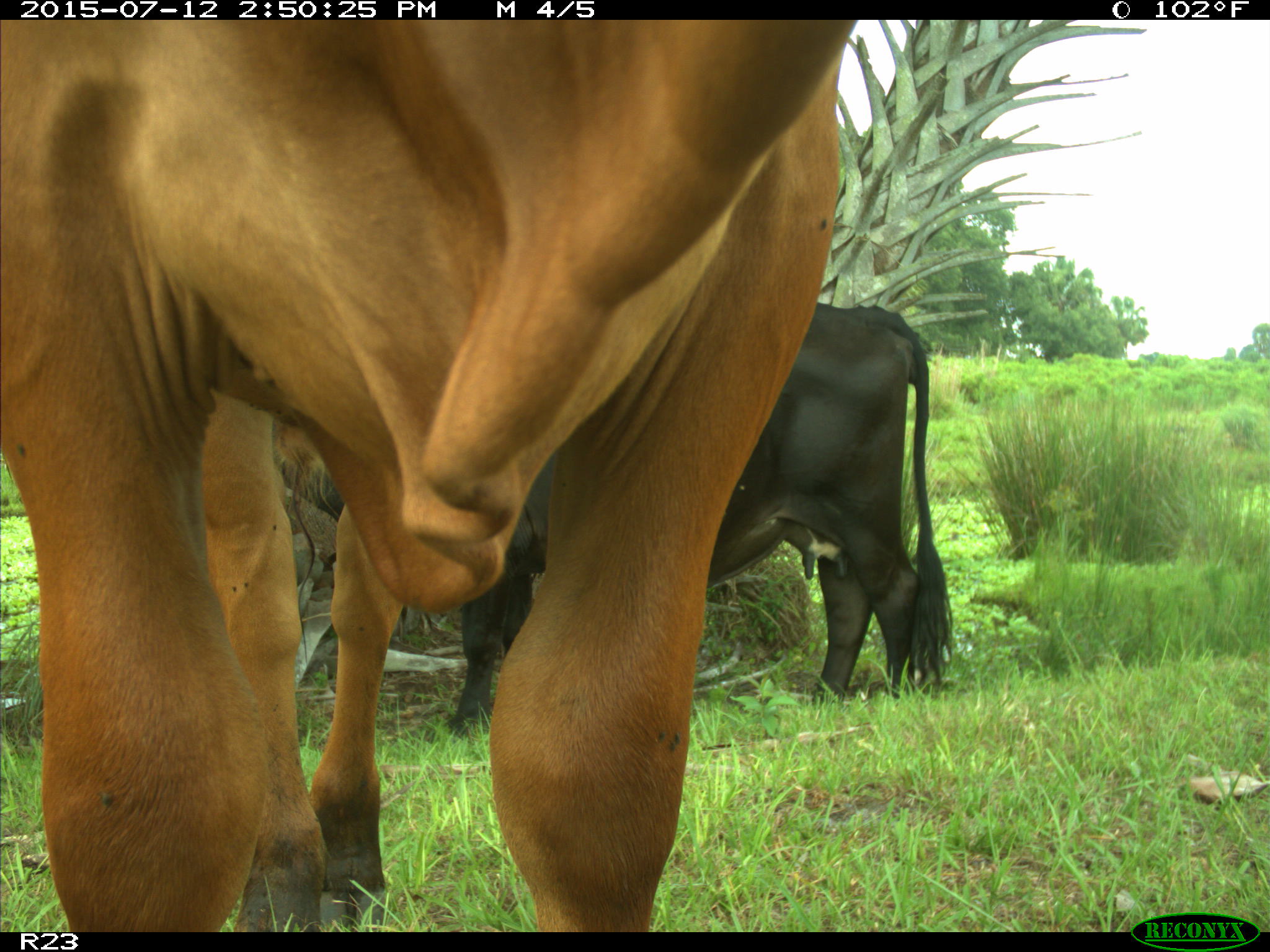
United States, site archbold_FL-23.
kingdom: Animalia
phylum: Chordata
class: Mammalia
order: Artiodactyla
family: Bovidae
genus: Bos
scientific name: Bos taurus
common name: domestic cow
Bos taurus (domestic cow).